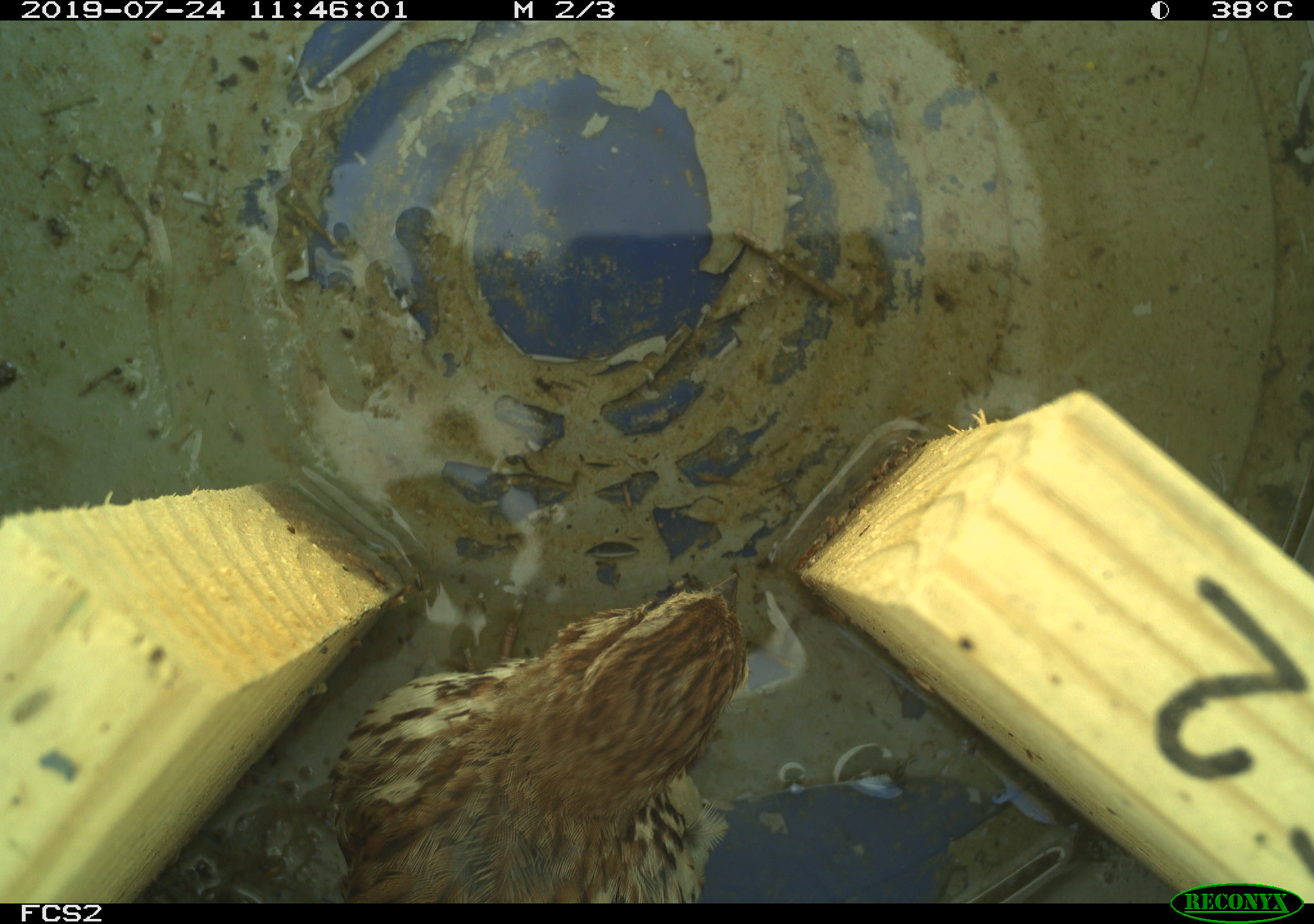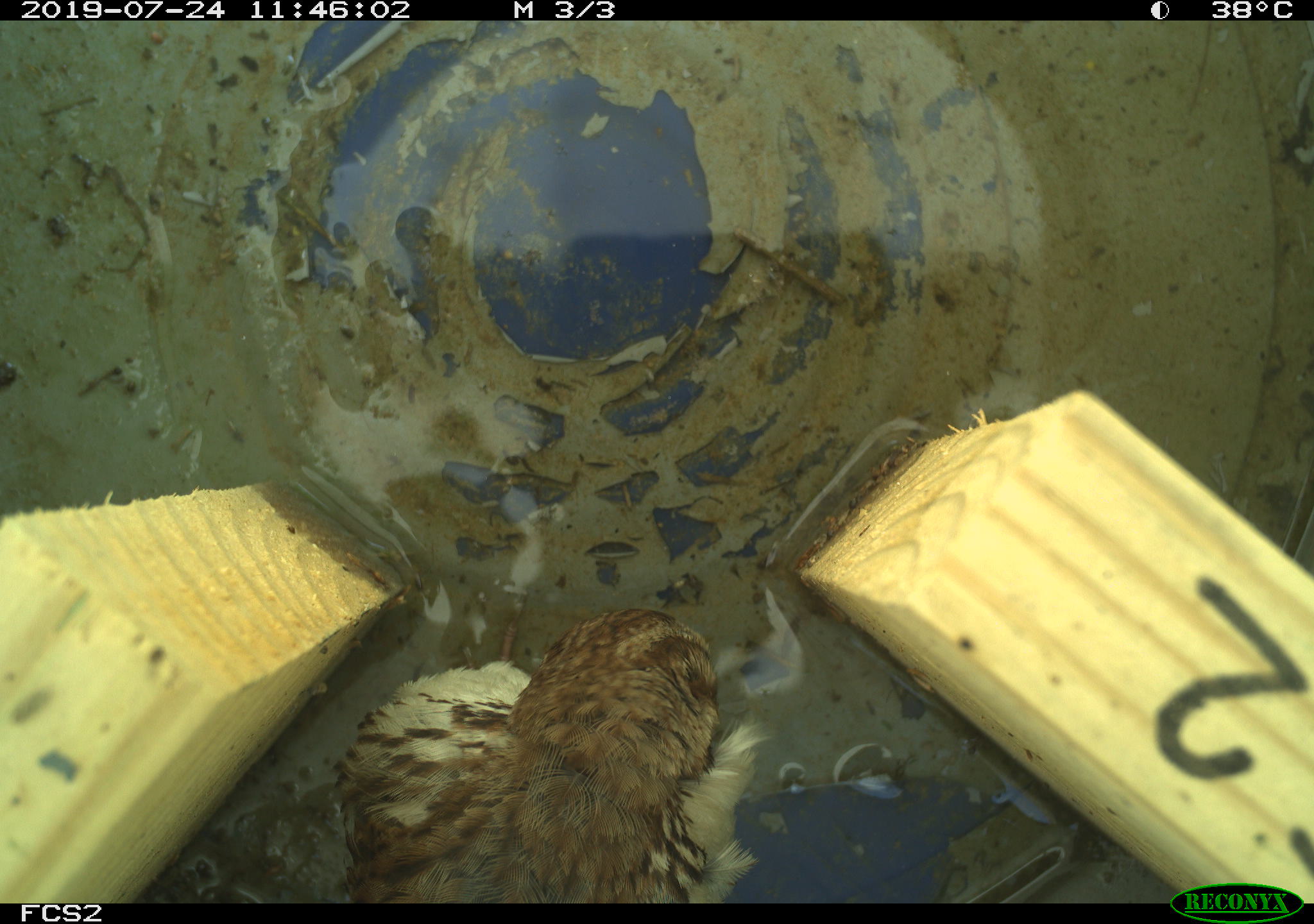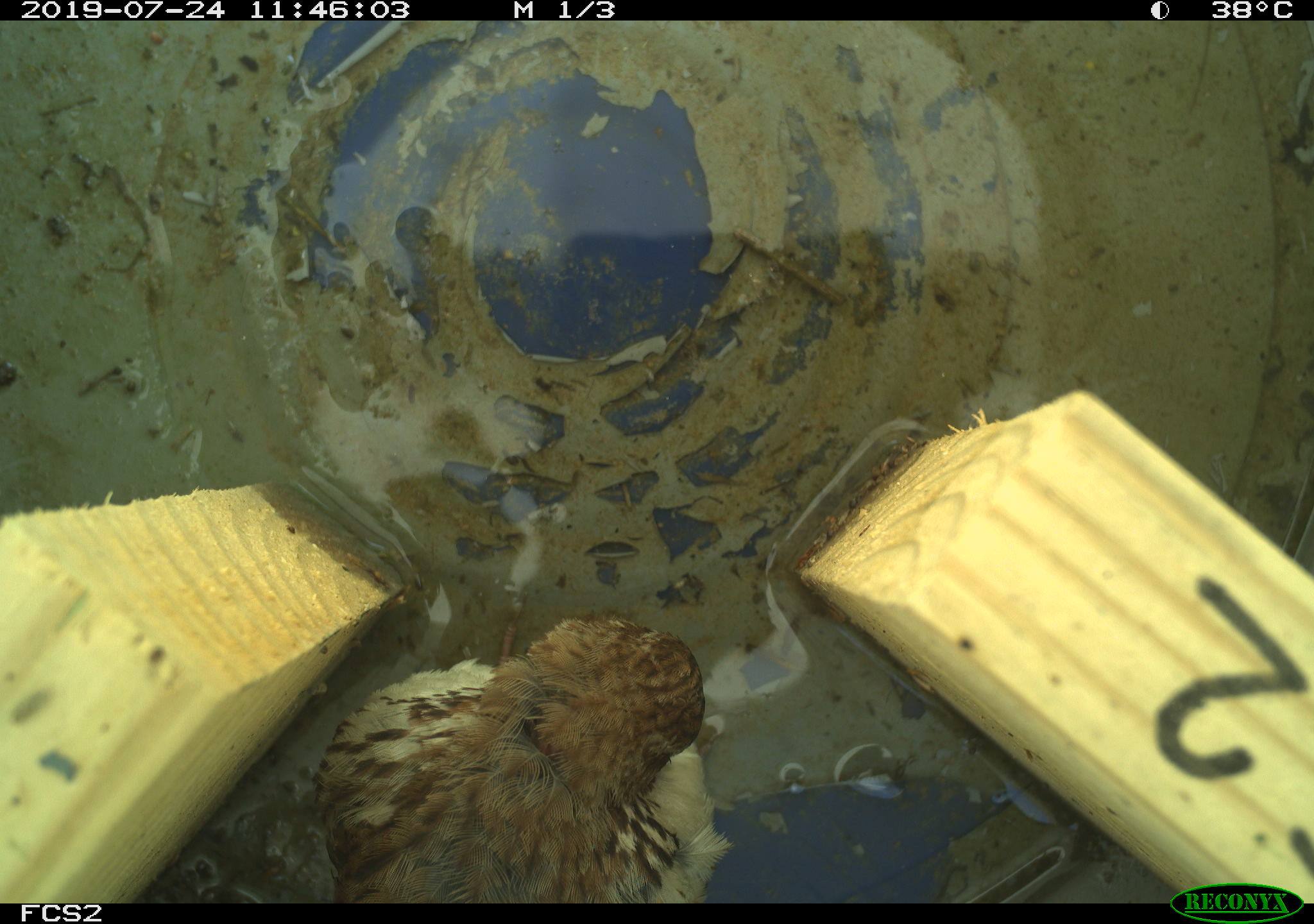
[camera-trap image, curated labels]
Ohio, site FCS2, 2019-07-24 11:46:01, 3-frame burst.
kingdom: Animalia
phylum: Chordata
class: Aves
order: Passeriformes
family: Passerellidae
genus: Melospiza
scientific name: Melospiza melodia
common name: song sparrow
Song sparrow (Melospiza melodia).